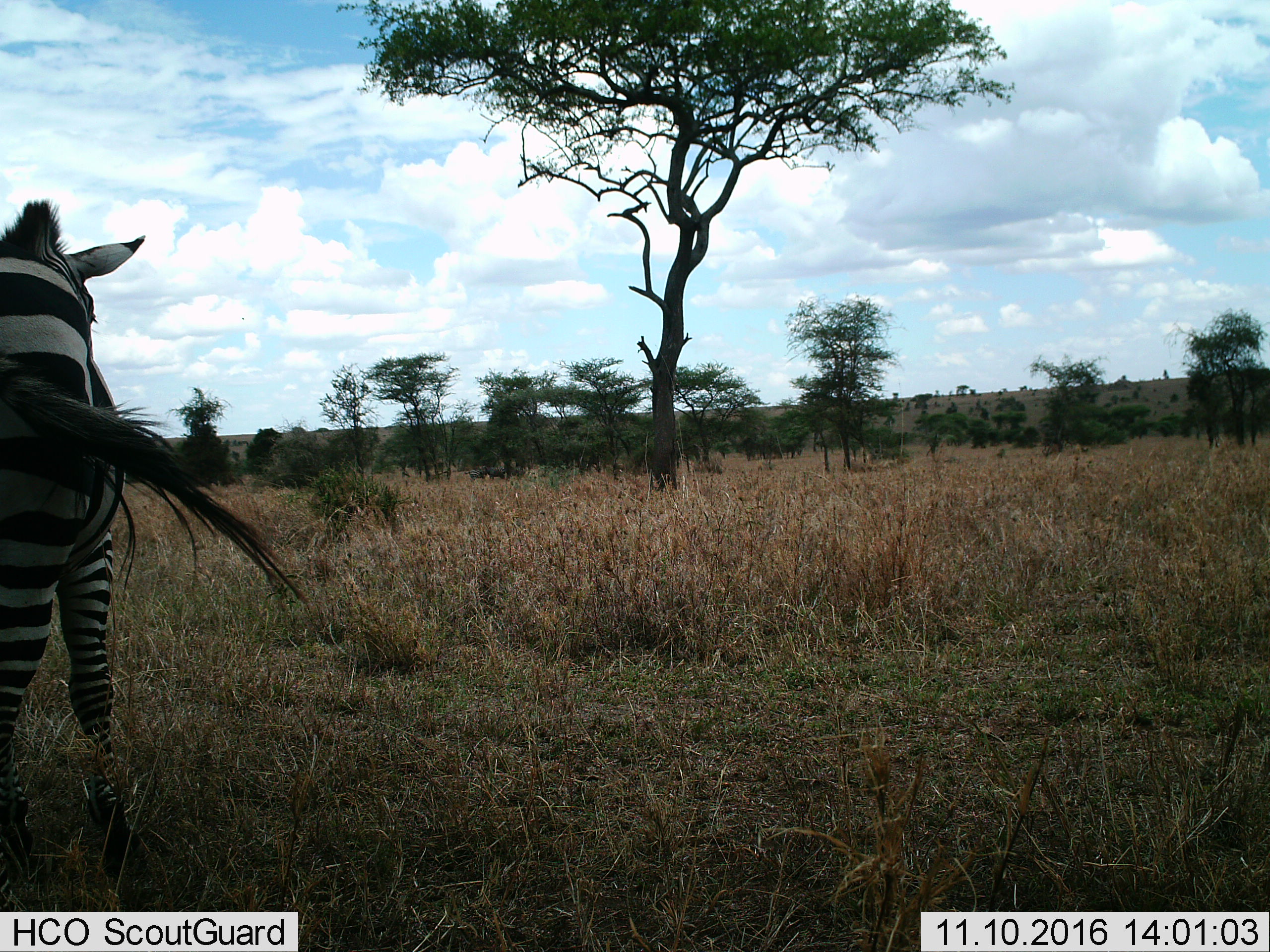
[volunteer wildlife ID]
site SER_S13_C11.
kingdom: Animalia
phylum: Chordata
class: Mammalia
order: Perissodactyla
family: Equidae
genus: Equus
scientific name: Equus quagga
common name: plains zebra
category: zebraplains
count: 1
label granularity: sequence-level